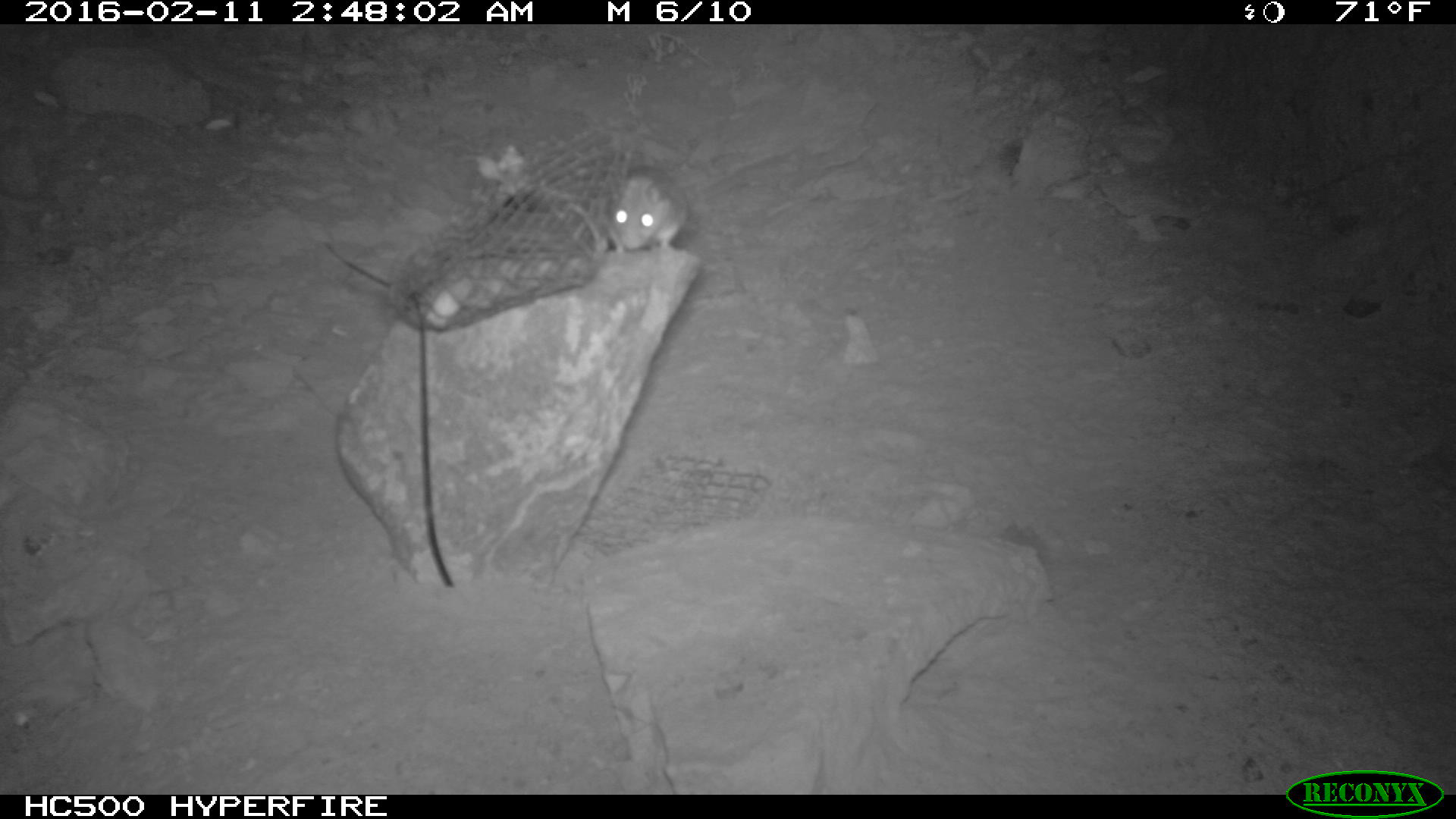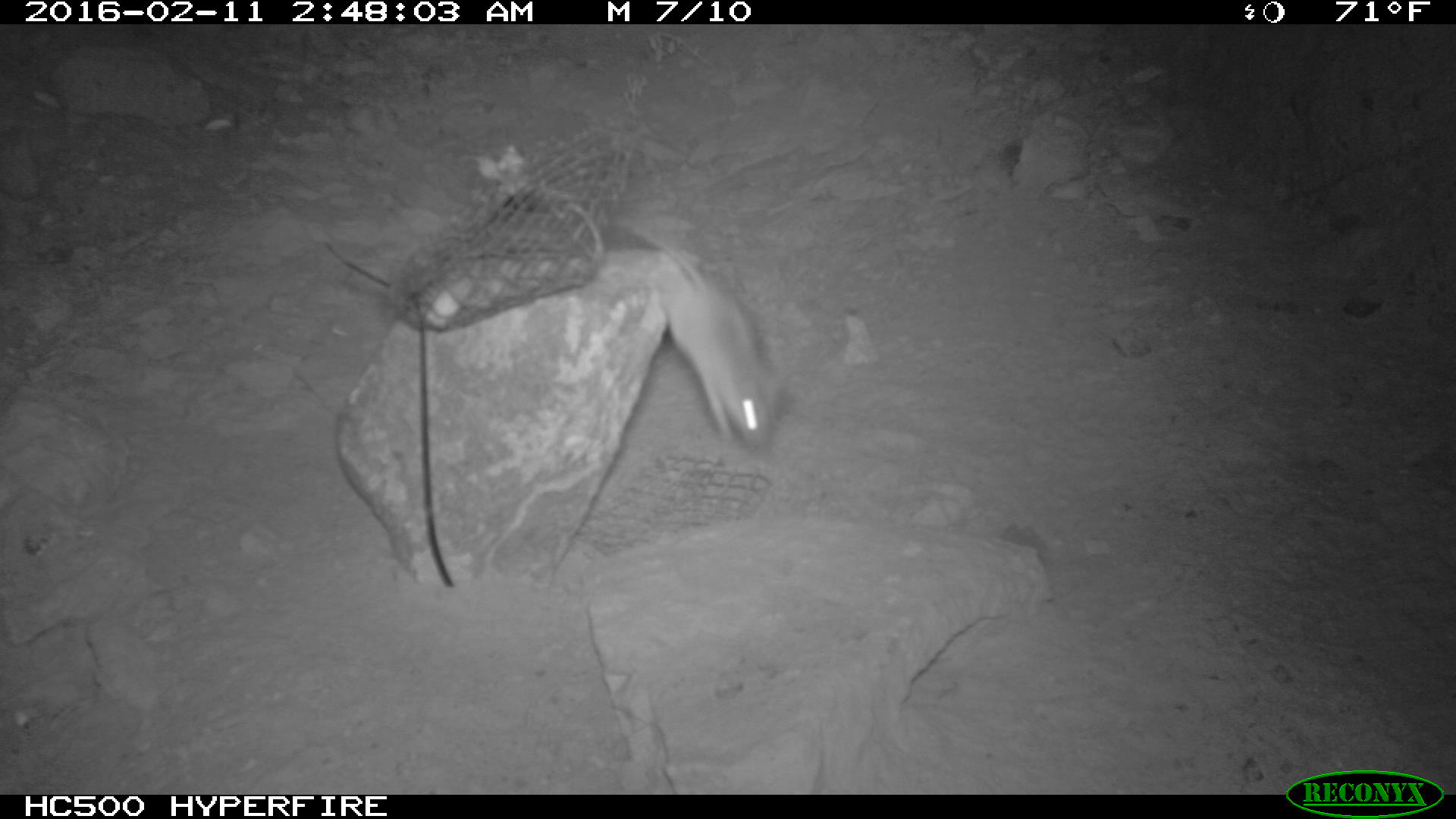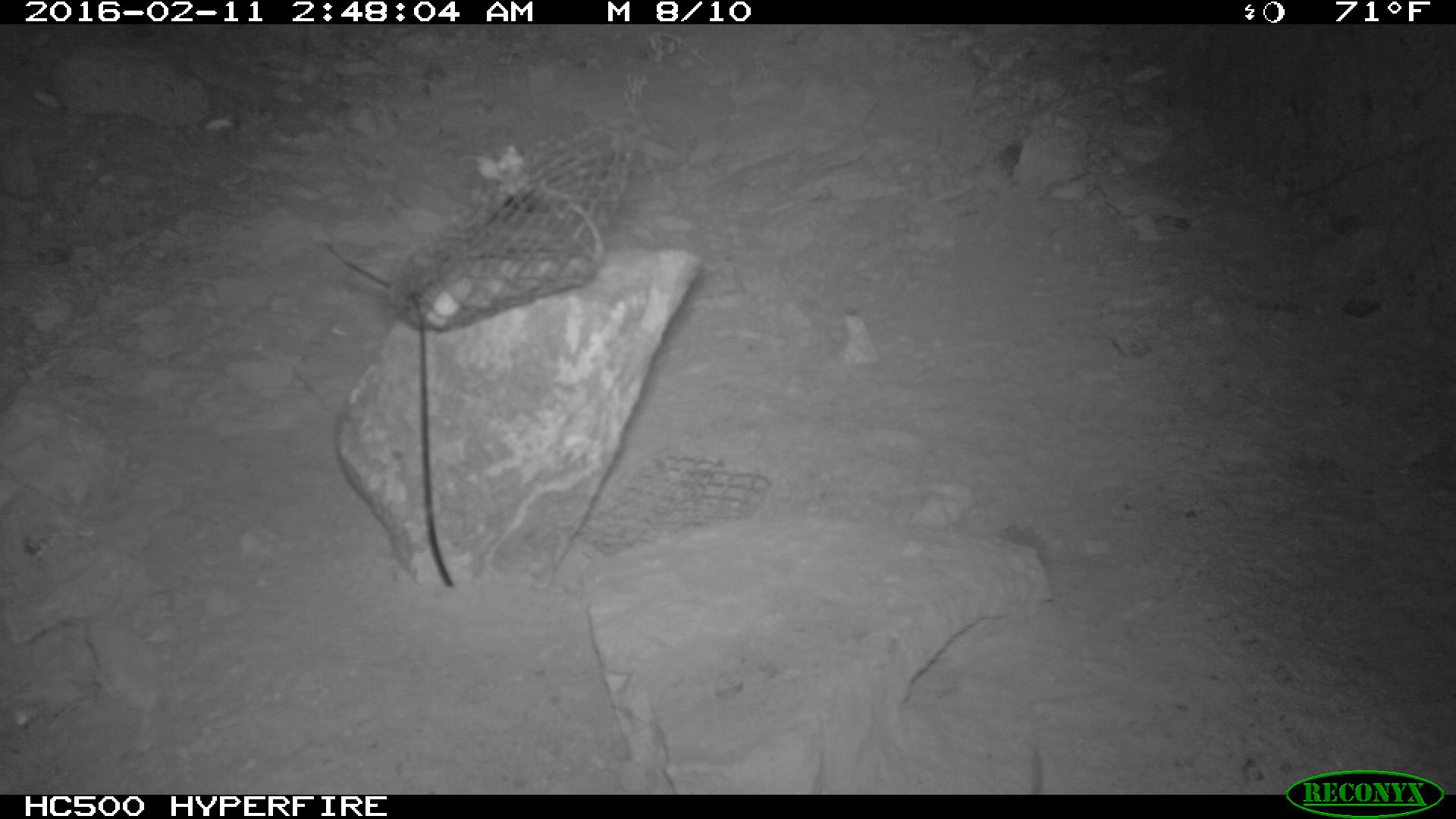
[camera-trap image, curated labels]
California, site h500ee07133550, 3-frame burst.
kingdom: Animalia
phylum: Chordata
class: Mammalia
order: Rodentia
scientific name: Rodentia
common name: rodent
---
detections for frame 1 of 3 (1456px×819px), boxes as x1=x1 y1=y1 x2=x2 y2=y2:
rodent: x1=596 y1=163 x2=686 y2=257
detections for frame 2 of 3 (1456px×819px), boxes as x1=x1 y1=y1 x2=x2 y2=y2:
rodent: x1=598 y1=215 x2=780 y2=455